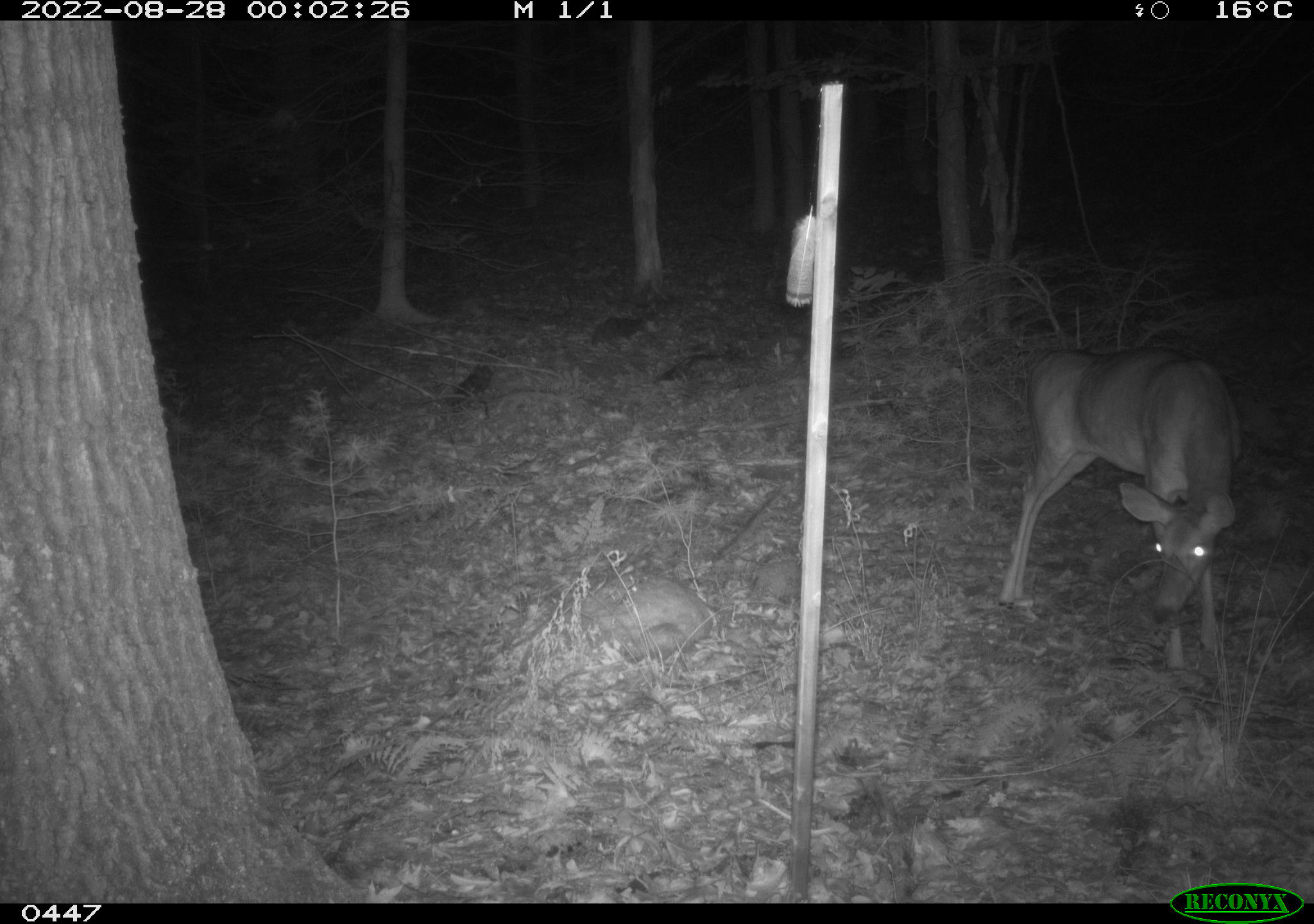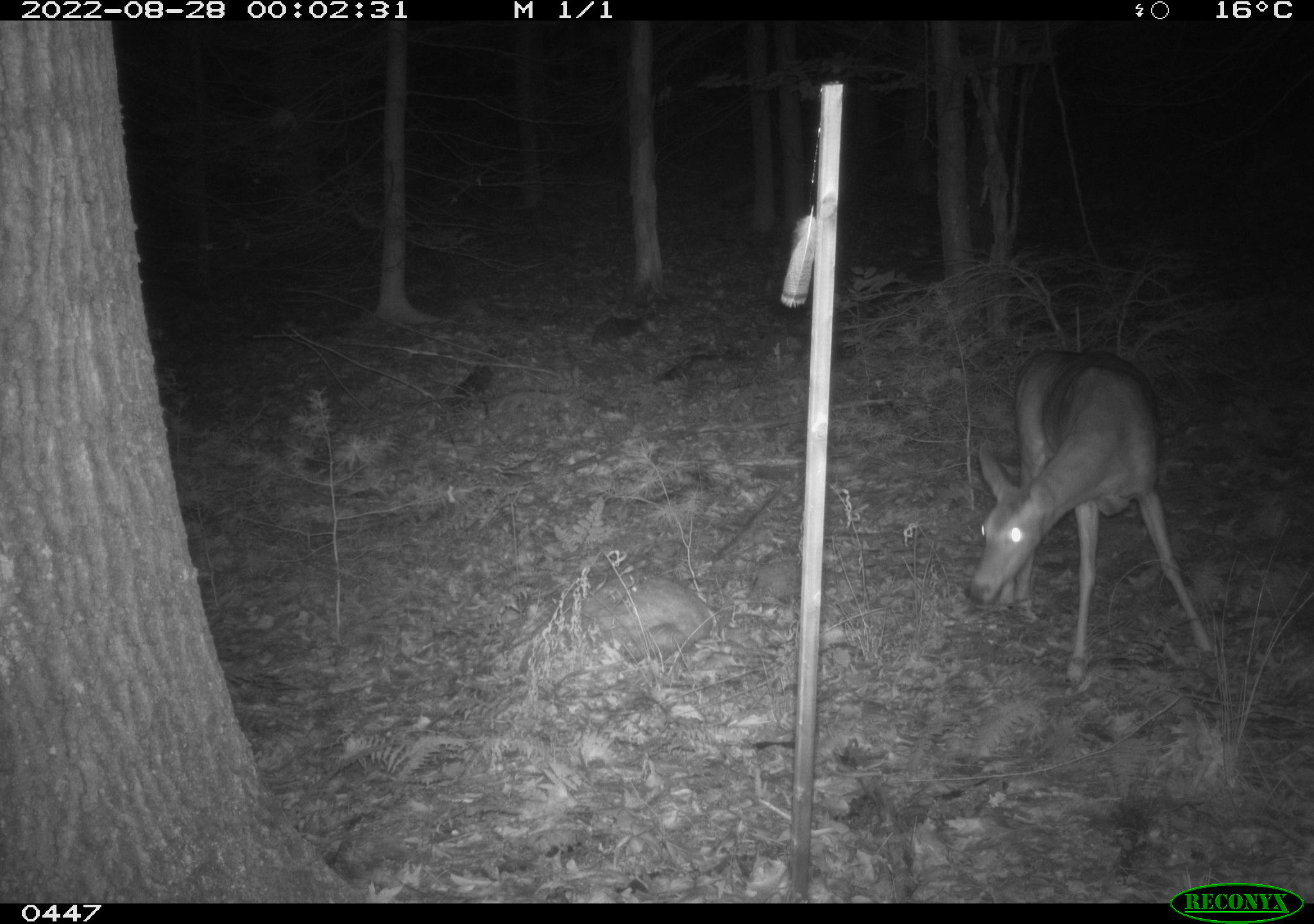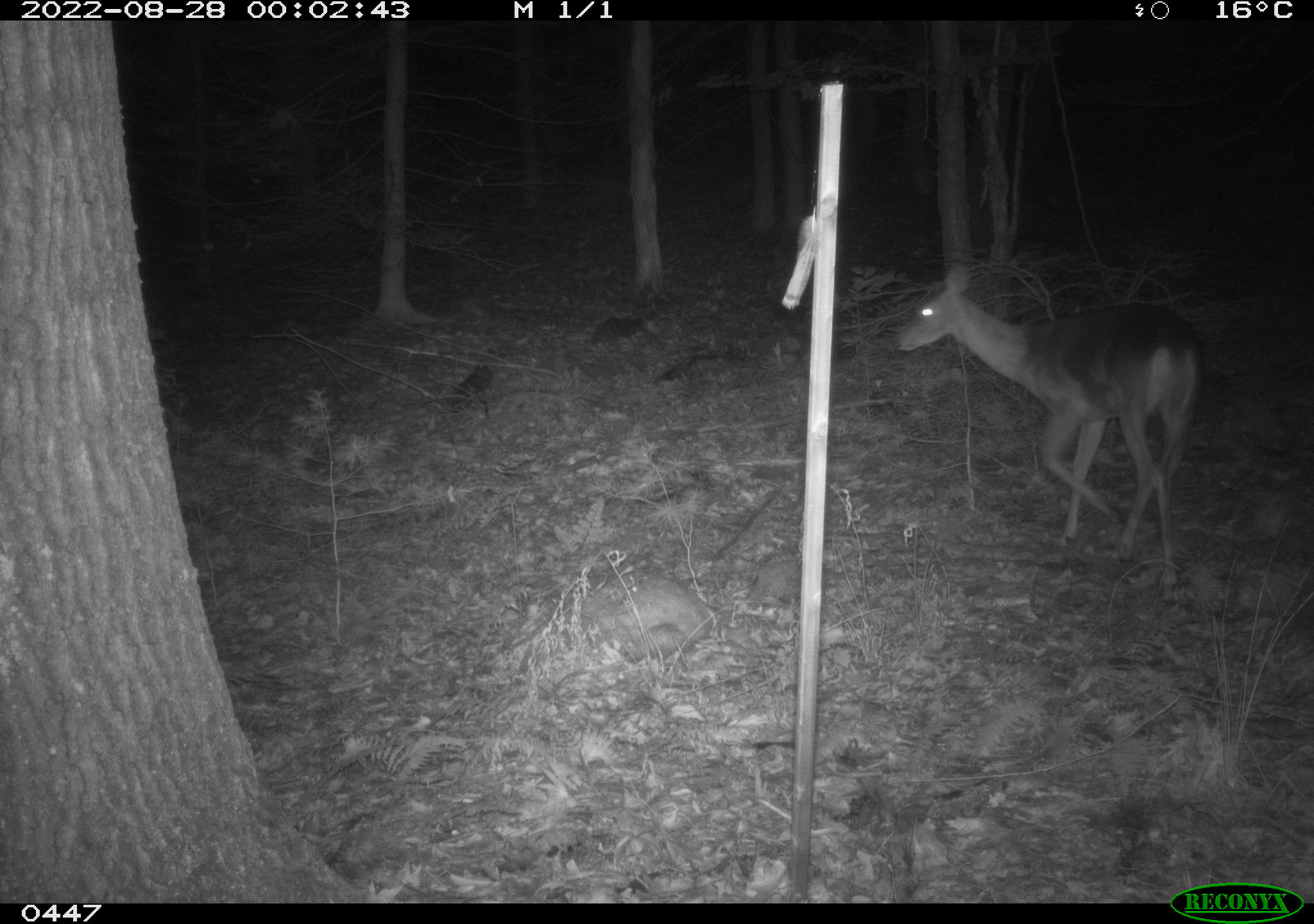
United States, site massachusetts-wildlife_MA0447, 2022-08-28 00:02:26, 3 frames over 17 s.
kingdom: Animalia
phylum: Chordata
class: Mammalia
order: Artiodactyla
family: Cervidae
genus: Odocoileus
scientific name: Odocoileus virginianus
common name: white-tailed deer